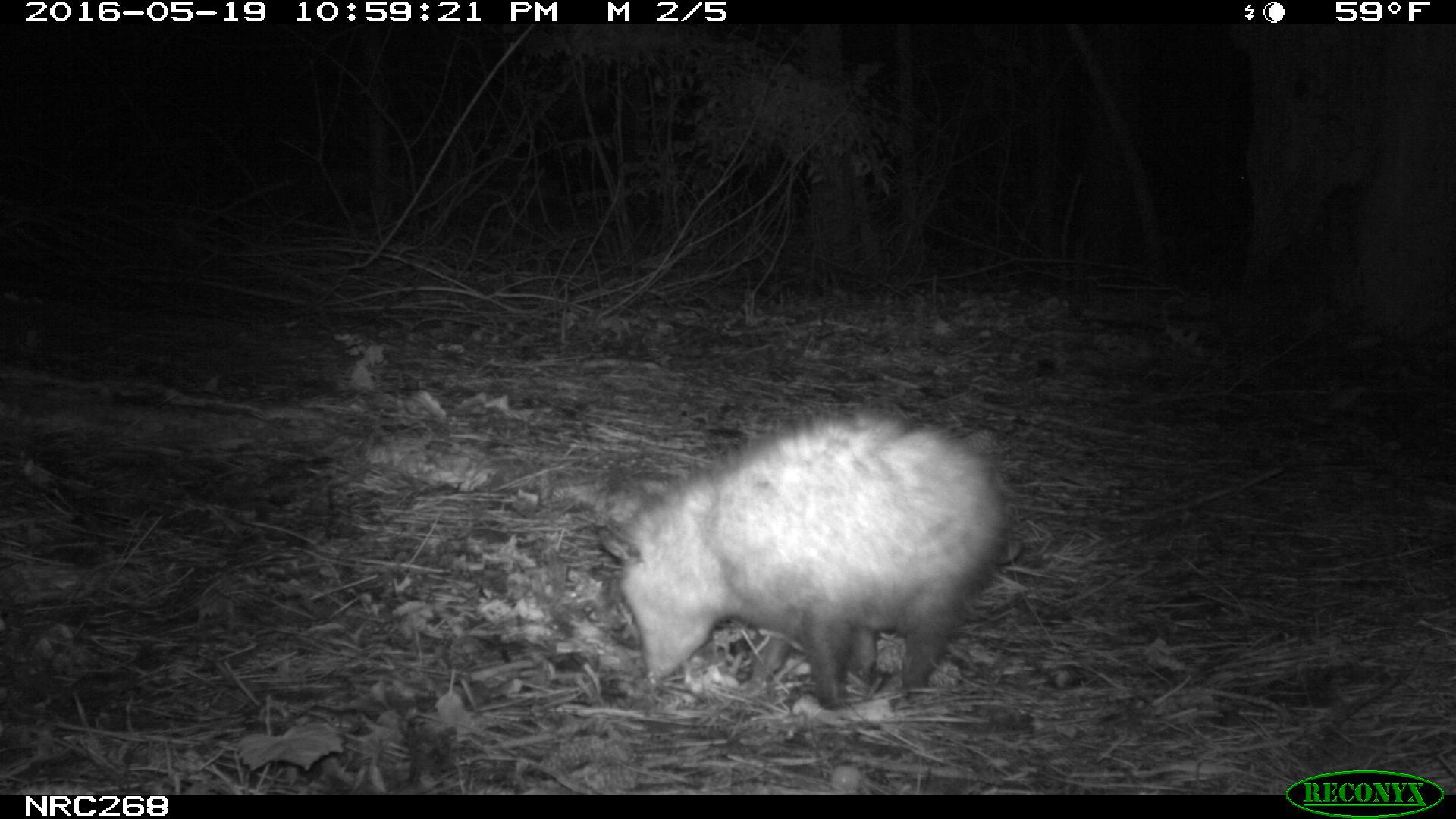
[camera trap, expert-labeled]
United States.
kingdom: Animalia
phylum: Chordata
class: Mammalia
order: Didelphimorphia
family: Didelphidae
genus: Didelphis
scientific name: Didelphis virginiana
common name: virginia opossum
Virginia Opossum (Didelphis virginiana).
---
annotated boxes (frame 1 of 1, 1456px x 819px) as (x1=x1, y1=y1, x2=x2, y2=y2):
Virginia Opossum: (x1=583, y1=393, x2=1040, y2=721)